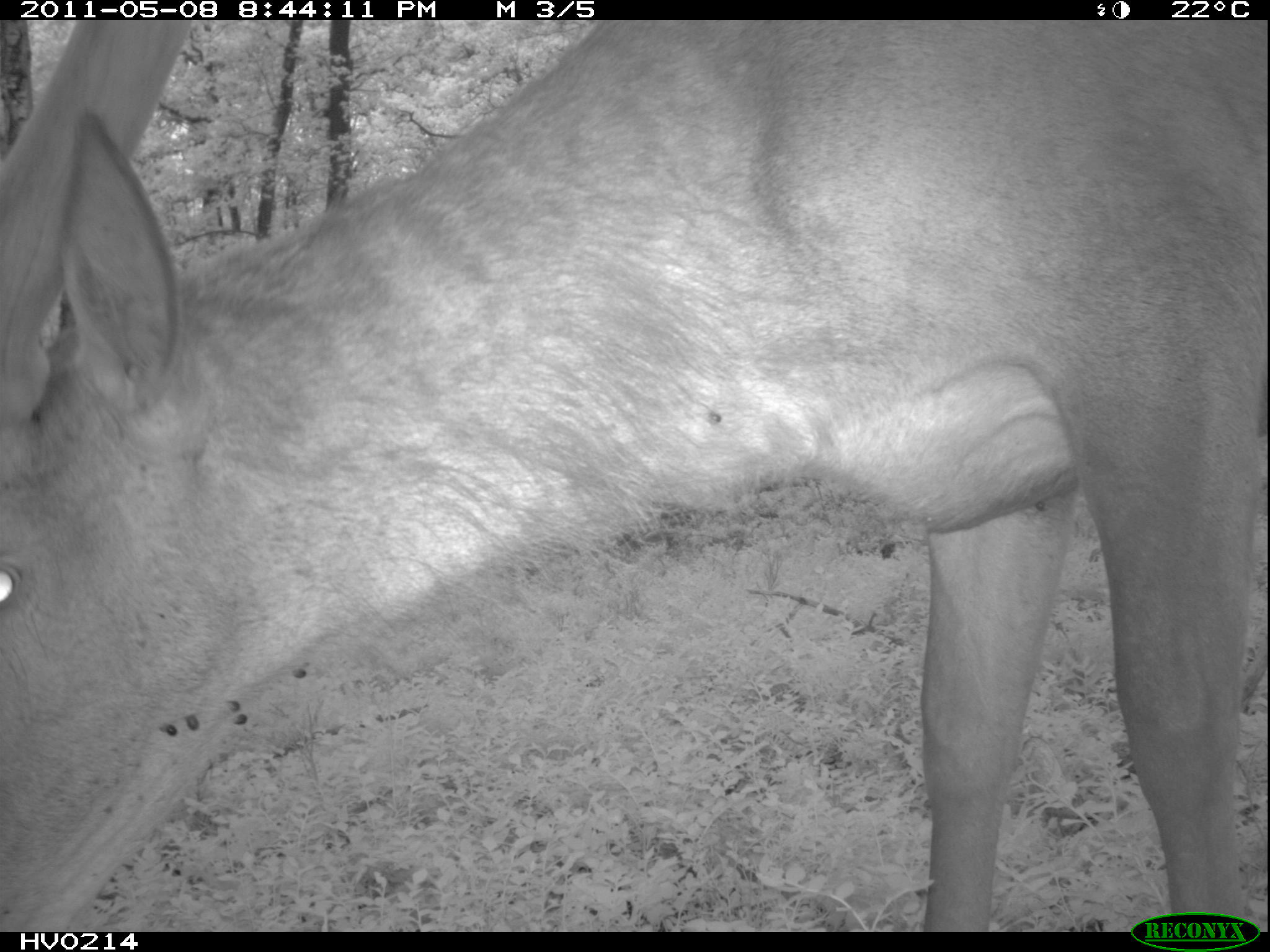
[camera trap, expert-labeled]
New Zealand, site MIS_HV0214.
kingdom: Animalia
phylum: Chordata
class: Mammalia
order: Artiodactyla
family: Cervidae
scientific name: Cervidae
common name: deer